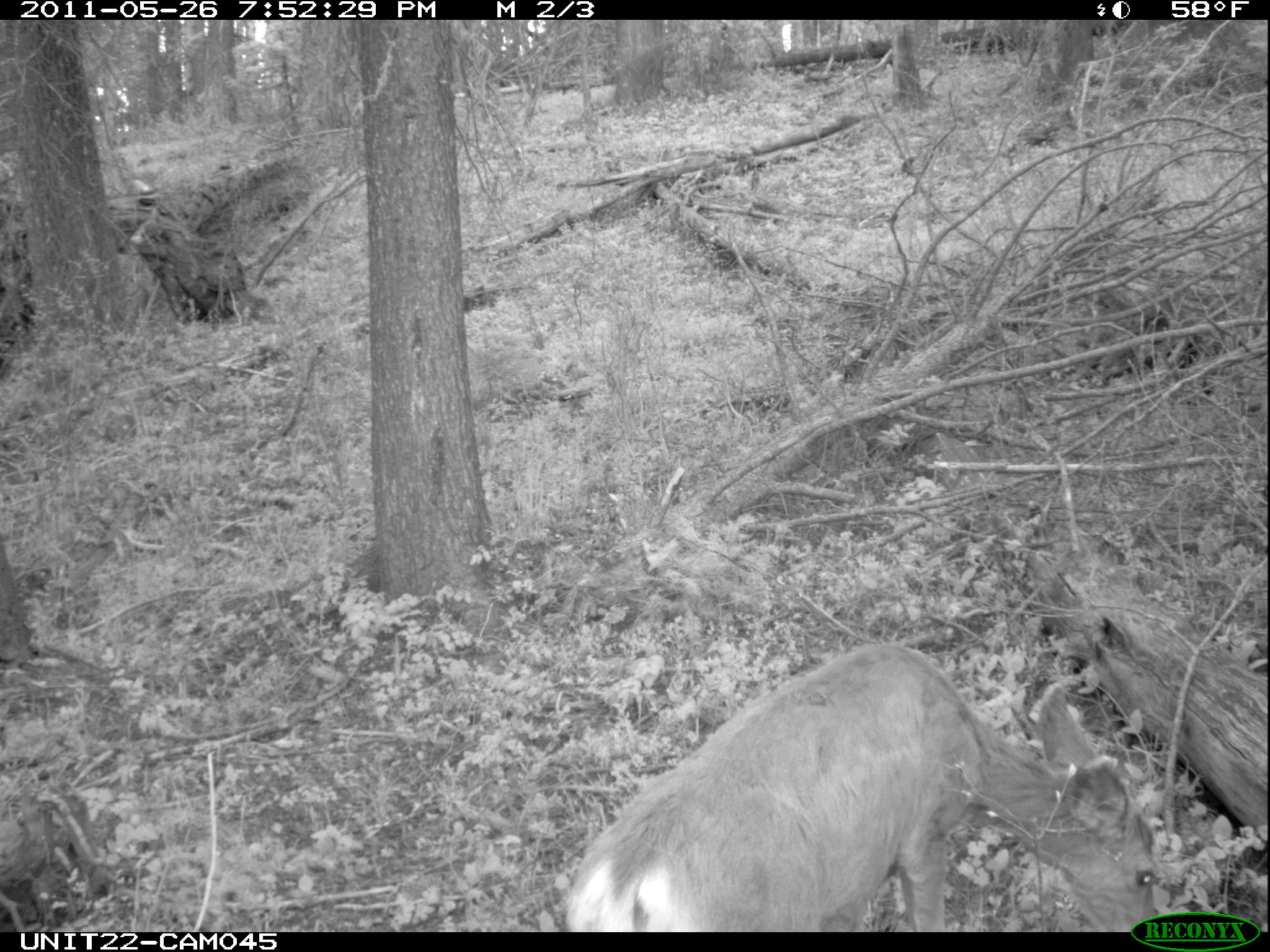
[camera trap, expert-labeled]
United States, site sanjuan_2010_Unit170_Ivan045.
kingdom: Animalia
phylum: Chordata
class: Mammalia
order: Artiodactyla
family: Cervidae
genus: Odocoileus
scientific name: Odocoileus hemionus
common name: mule deer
Odocoileus hemionus (mule deer).